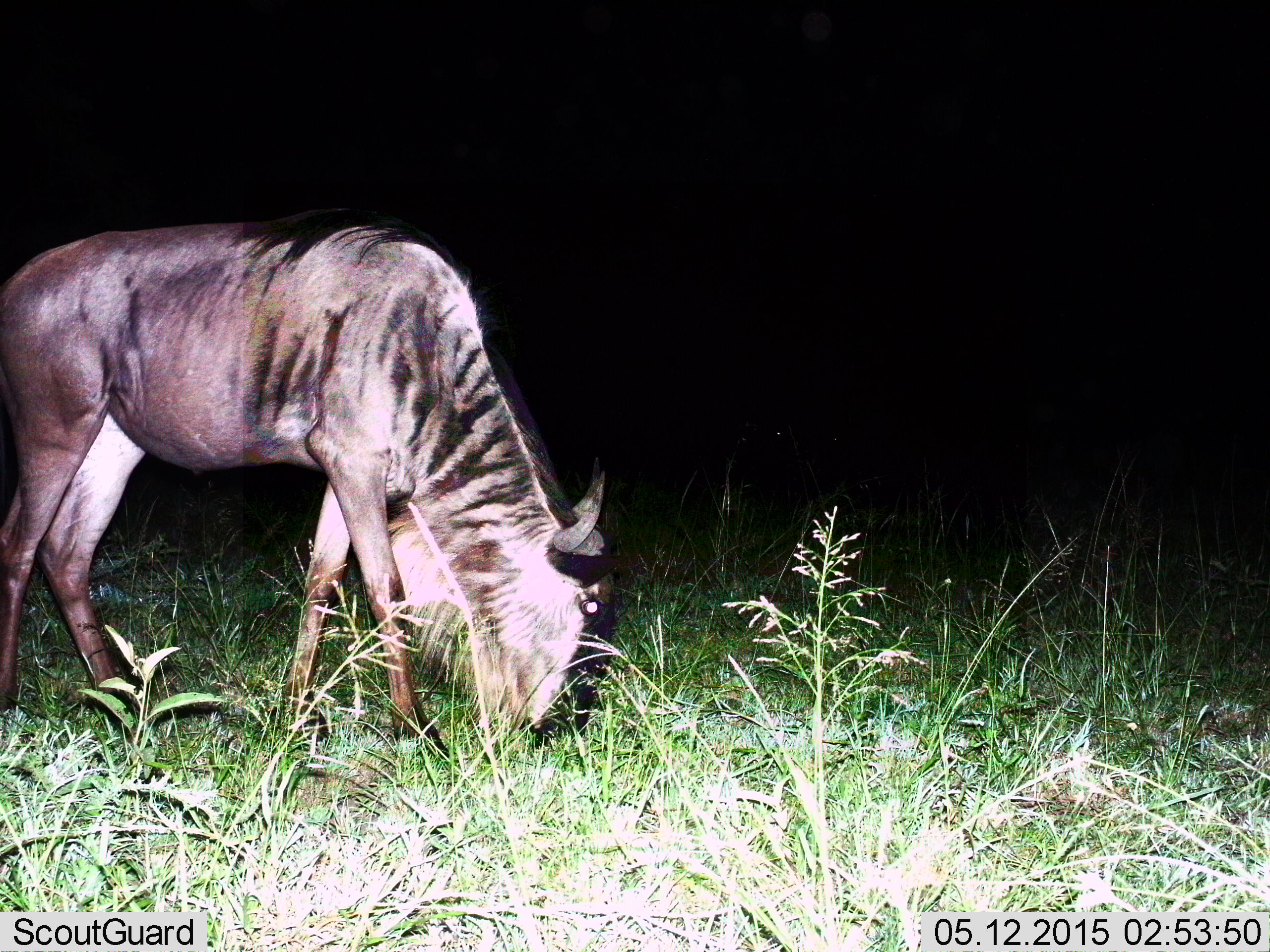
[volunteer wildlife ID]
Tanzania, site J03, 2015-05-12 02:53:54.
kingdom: Animalia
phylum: Chordata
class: Mammalia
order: Artiodactyla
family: Bovidae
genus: Connochaetes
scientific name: Connochaetes taurinus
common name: blue wildebeest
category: wildebeest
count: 1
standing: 30%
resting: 0%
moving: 20%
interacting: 0%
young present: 0%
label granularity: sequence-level